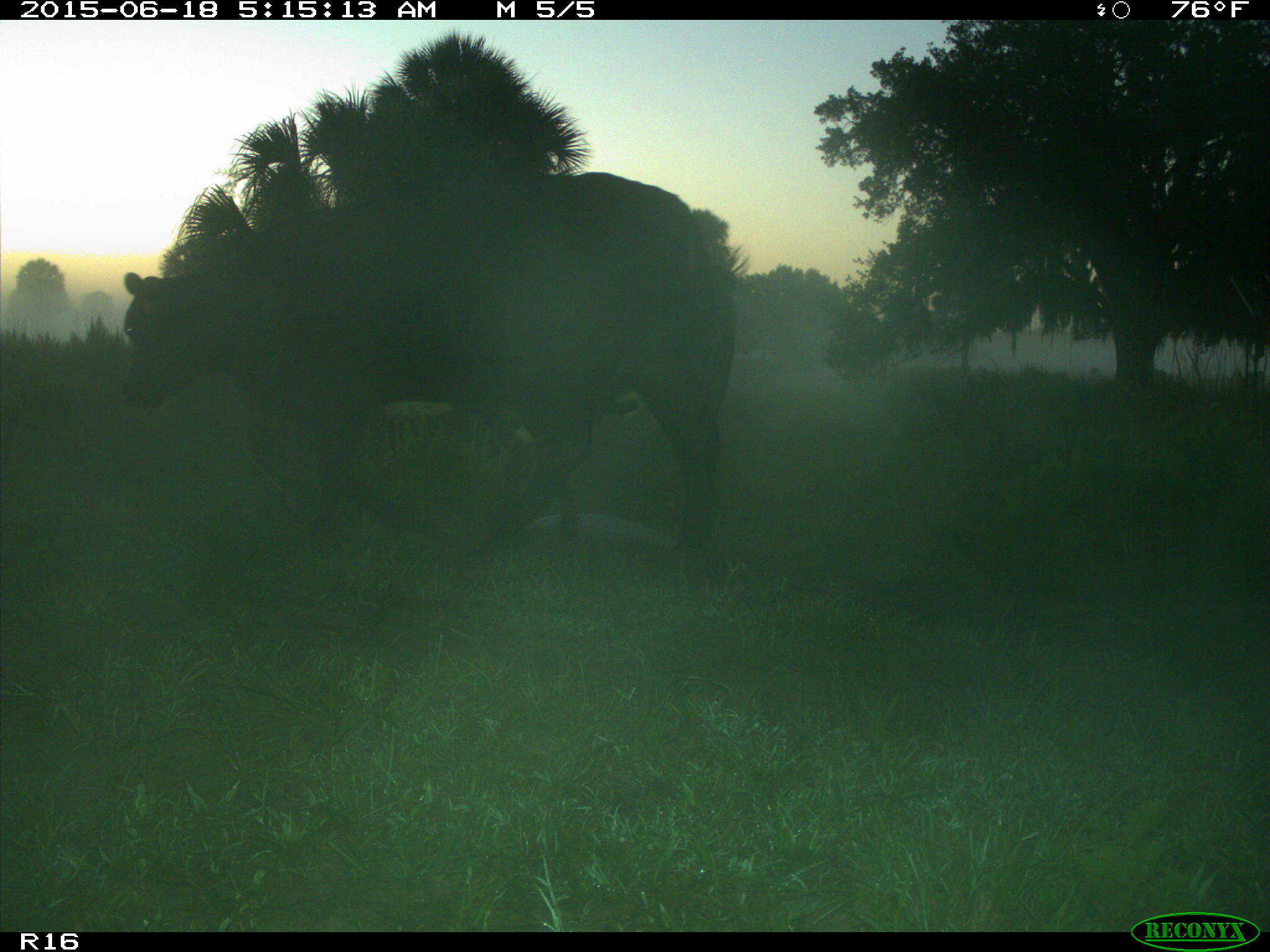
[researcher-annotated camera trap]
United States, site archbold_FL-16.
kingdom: Animalia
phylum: Chordata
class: Mammalia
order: Artiodactyla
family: Bovidae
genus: Bos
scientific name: Bos taurus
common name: domestic cow